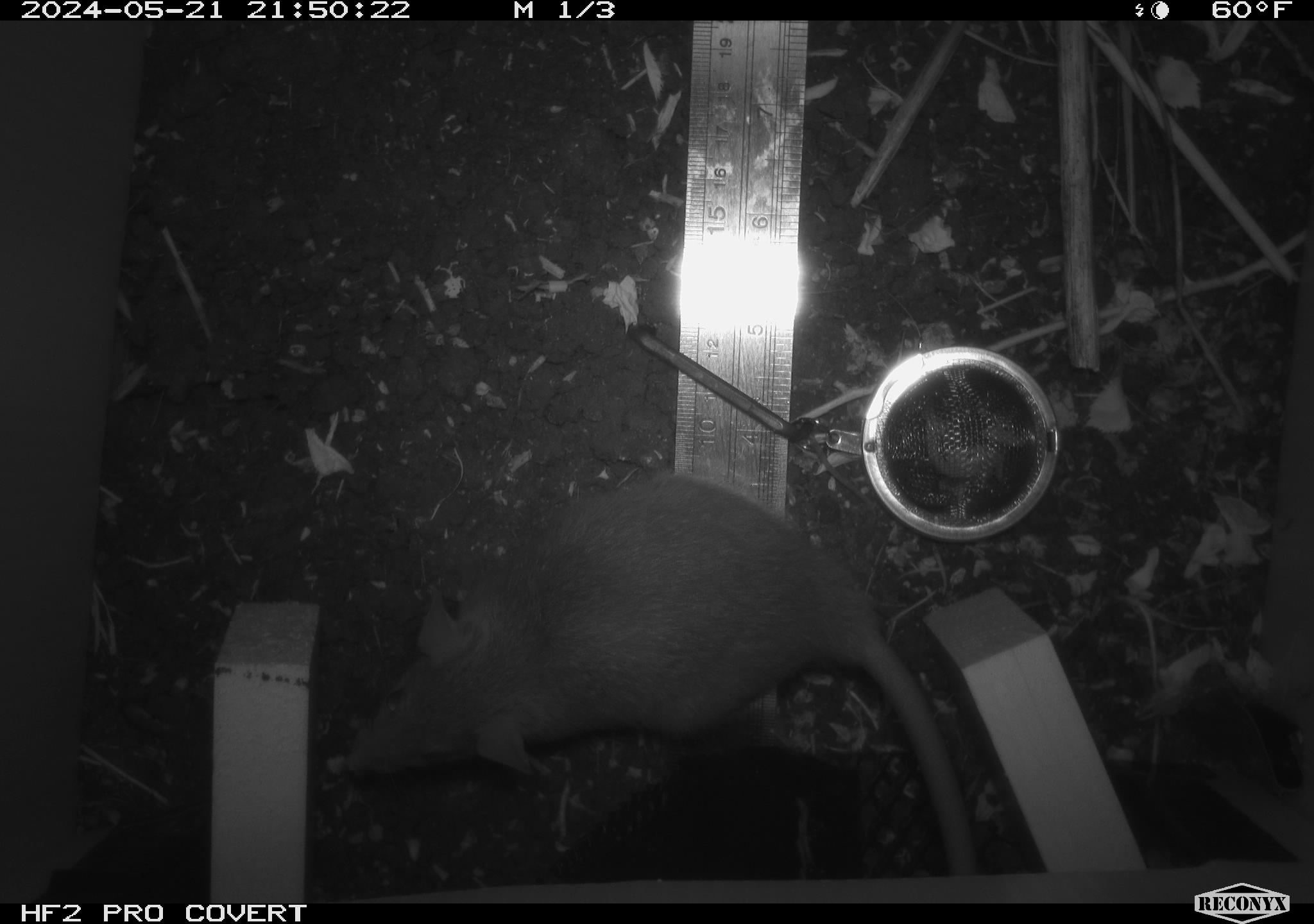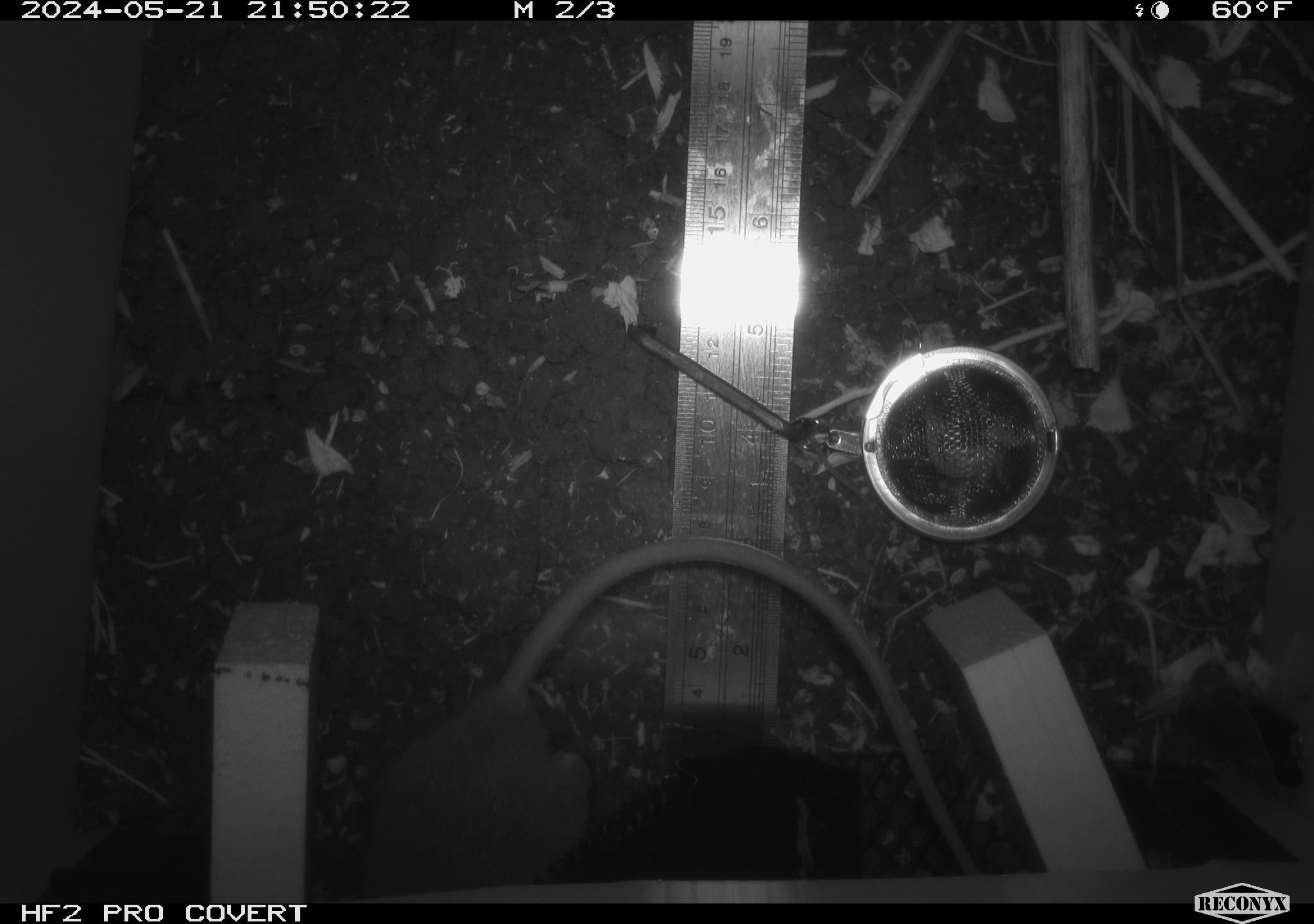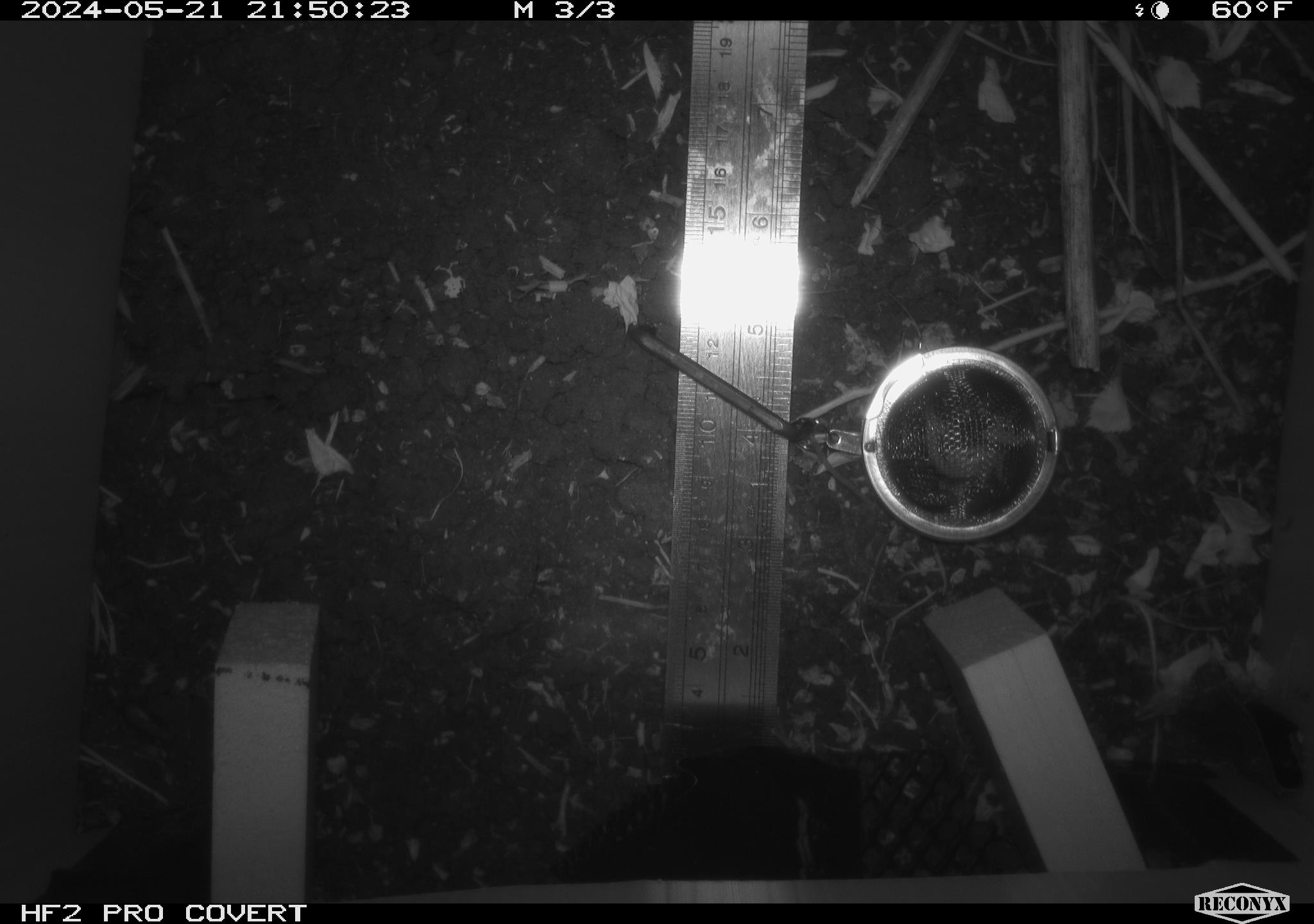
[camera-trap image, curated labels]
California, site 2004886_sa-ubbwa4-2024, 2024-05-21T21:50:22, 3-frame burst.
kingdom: Animalia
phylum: Chordata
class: Mammalia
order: Rodentia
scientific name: Rodentia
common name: woodrat or rat or mouse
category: woodrat or rat or mouse species